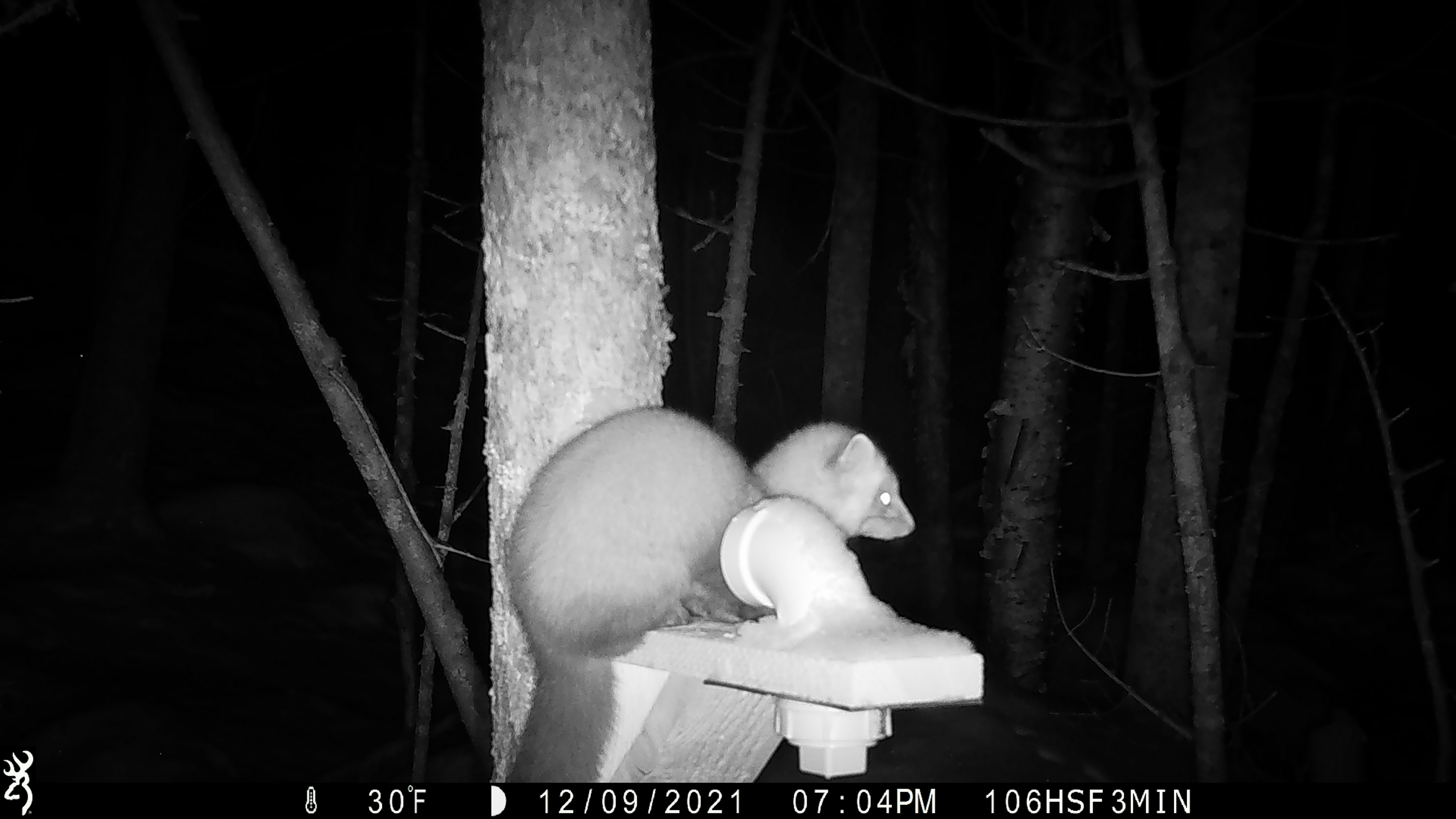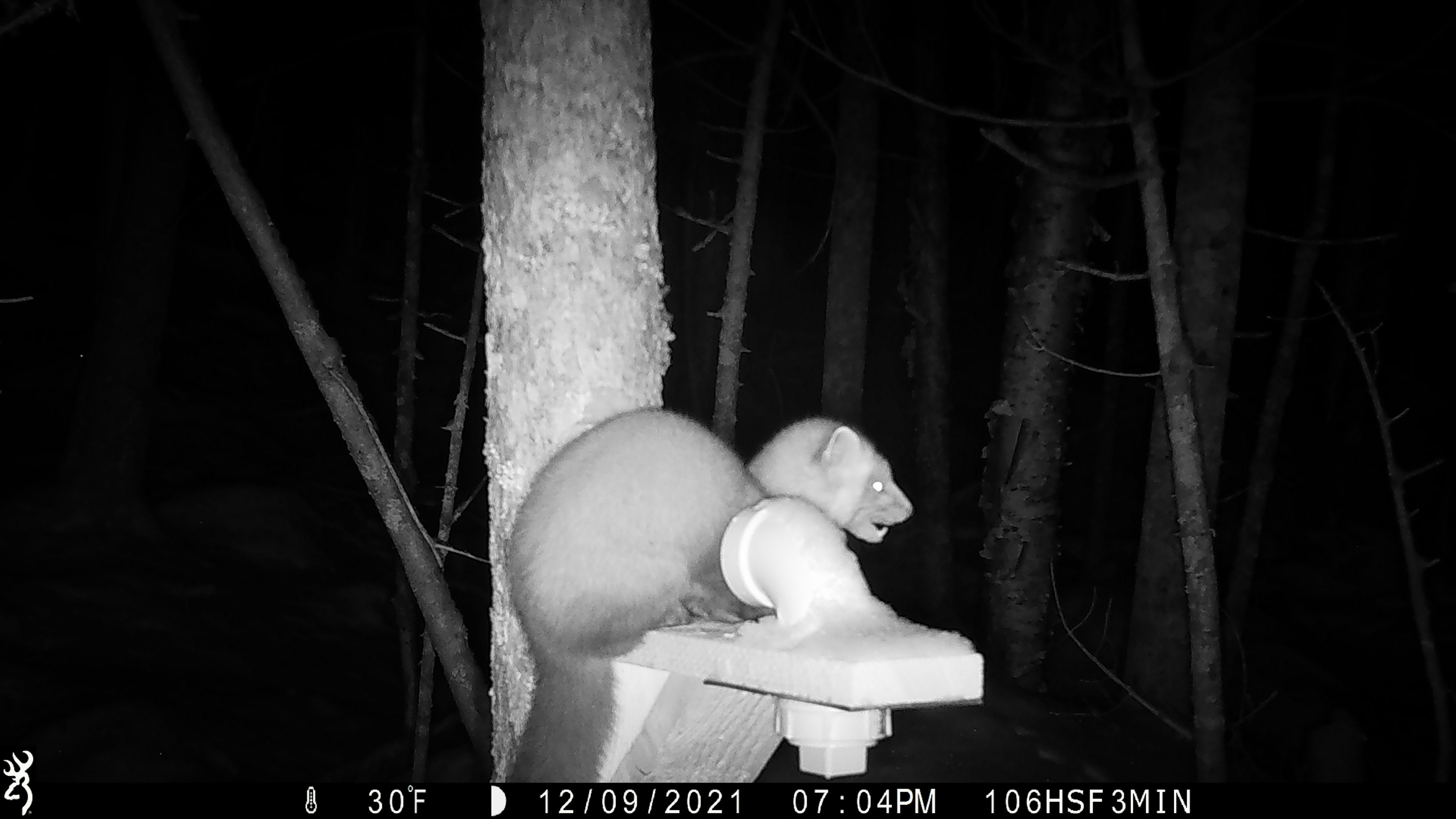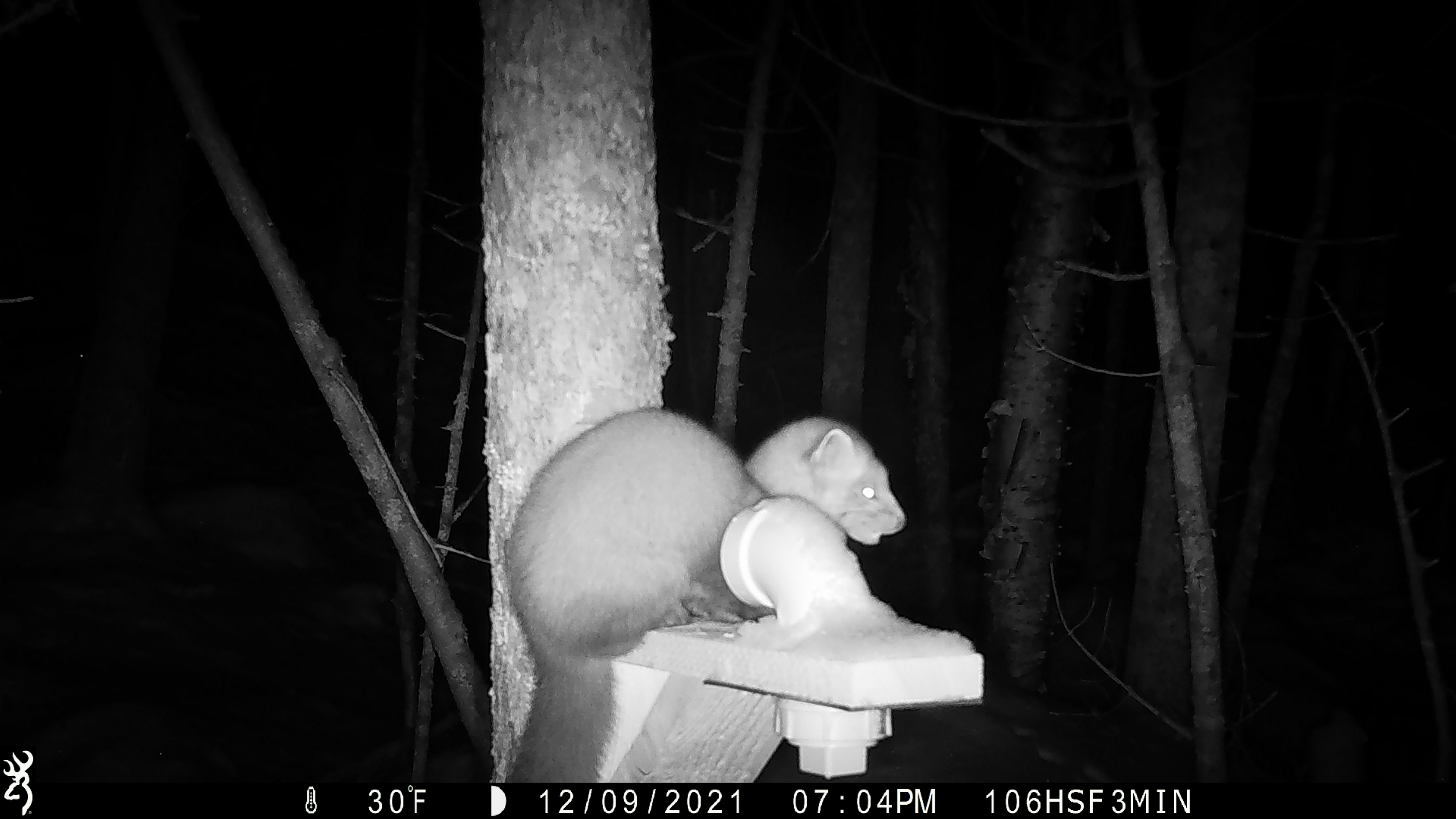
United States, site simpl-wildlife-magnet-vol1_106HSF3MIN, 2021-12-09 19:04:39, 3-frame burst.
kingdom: Animalia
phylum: Chordata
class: Mammalia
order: Carnivora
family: Mustelidae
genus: Martes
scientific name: Martes americana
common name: american marten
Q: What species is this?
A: American marten (Martes americana).